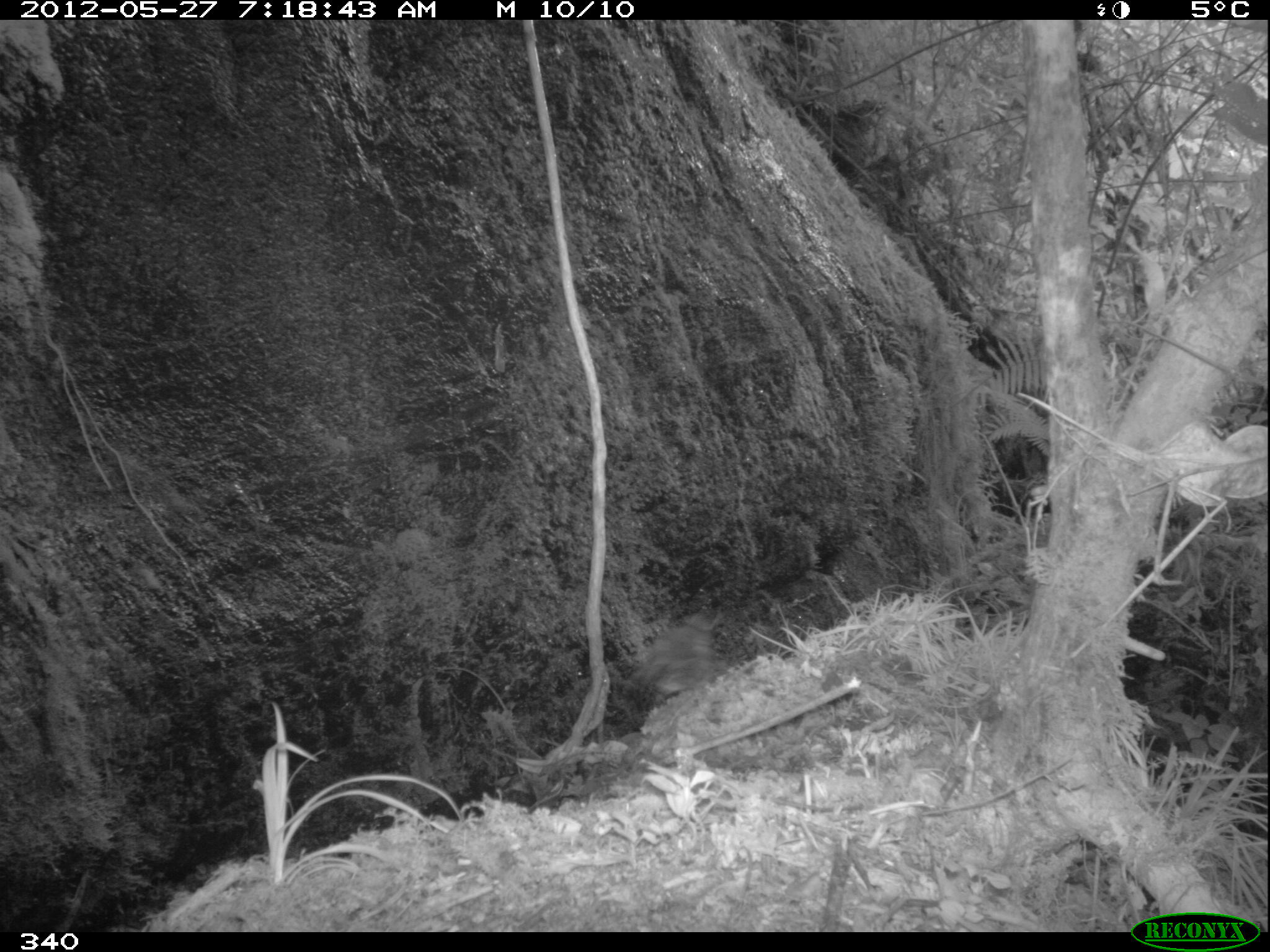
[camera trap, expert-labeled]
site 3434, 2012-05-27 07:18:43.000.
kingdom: Animalia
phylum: Chordata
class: Aves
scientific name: Aves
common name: bird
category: unknown bird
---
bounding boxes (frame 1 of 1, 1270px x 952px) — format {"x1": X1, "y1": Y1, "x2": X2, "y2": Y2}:
unknown bird: {"x1": 628, "y1": 613, "x2": 718, "y2": 694}